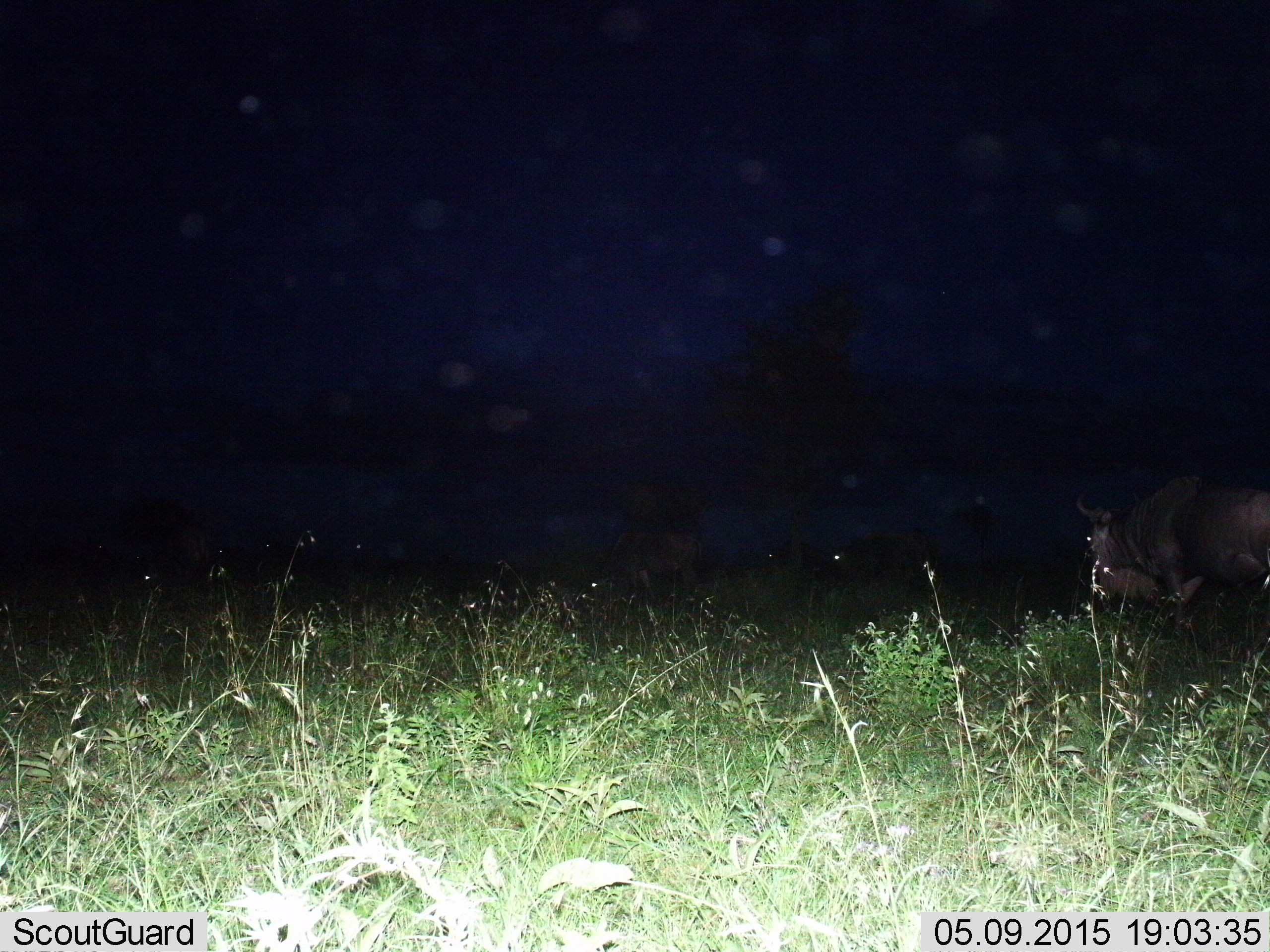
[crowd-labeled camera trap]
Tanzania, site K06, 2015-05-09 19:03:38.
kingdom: Animalia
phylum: Chordata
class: Mammalia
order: Artiodactyla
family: Bovidae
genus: Connochaetes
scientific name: Connochaetes taurinus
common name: blue wildebeest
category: wildebeest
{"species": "wildebeest (blue wildebeest) (Connochaetes taurinus)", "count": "2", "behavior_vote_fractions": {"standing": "30%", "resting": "0%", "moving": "60%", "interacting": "0%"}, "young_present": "0%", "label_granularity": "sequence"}